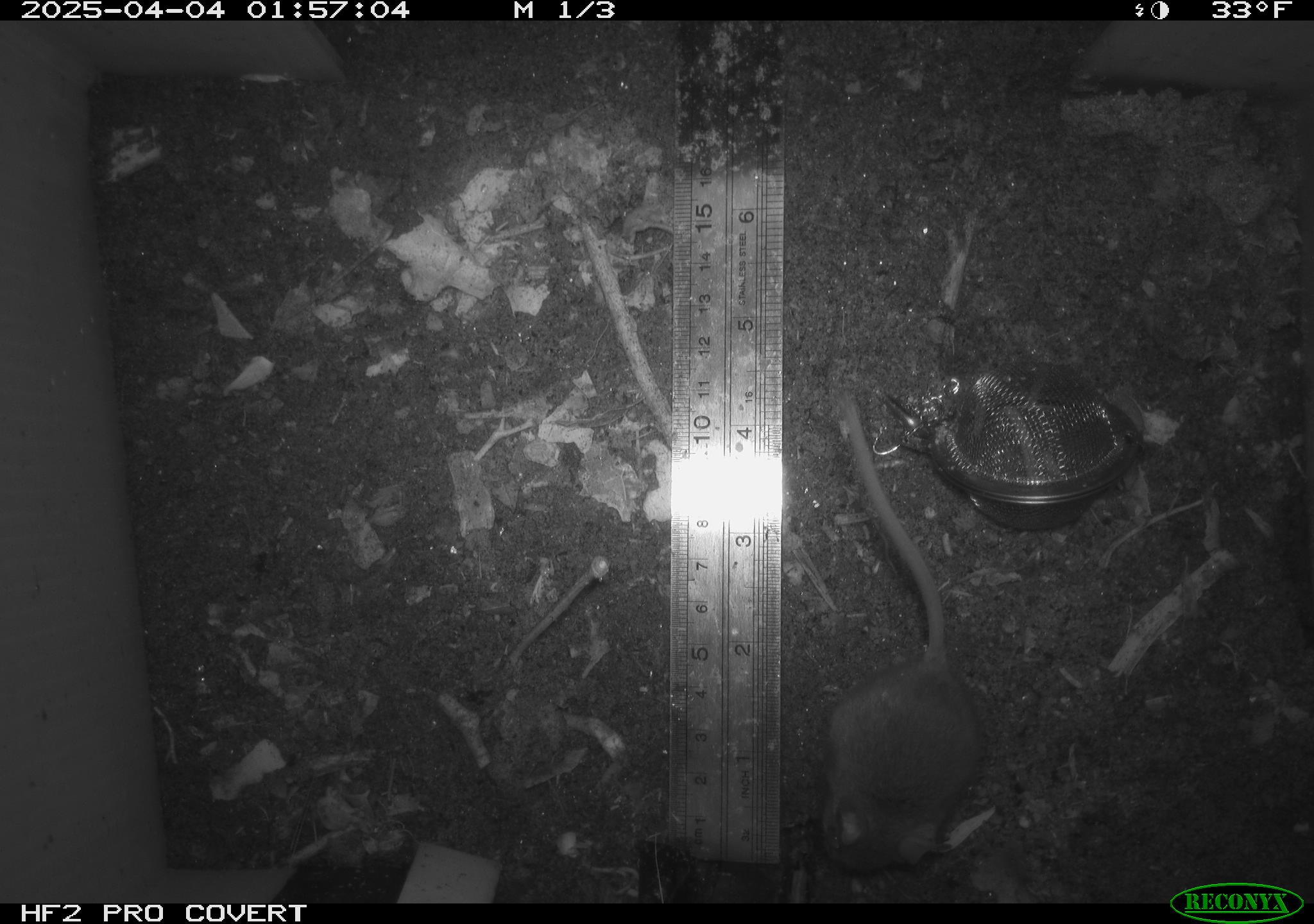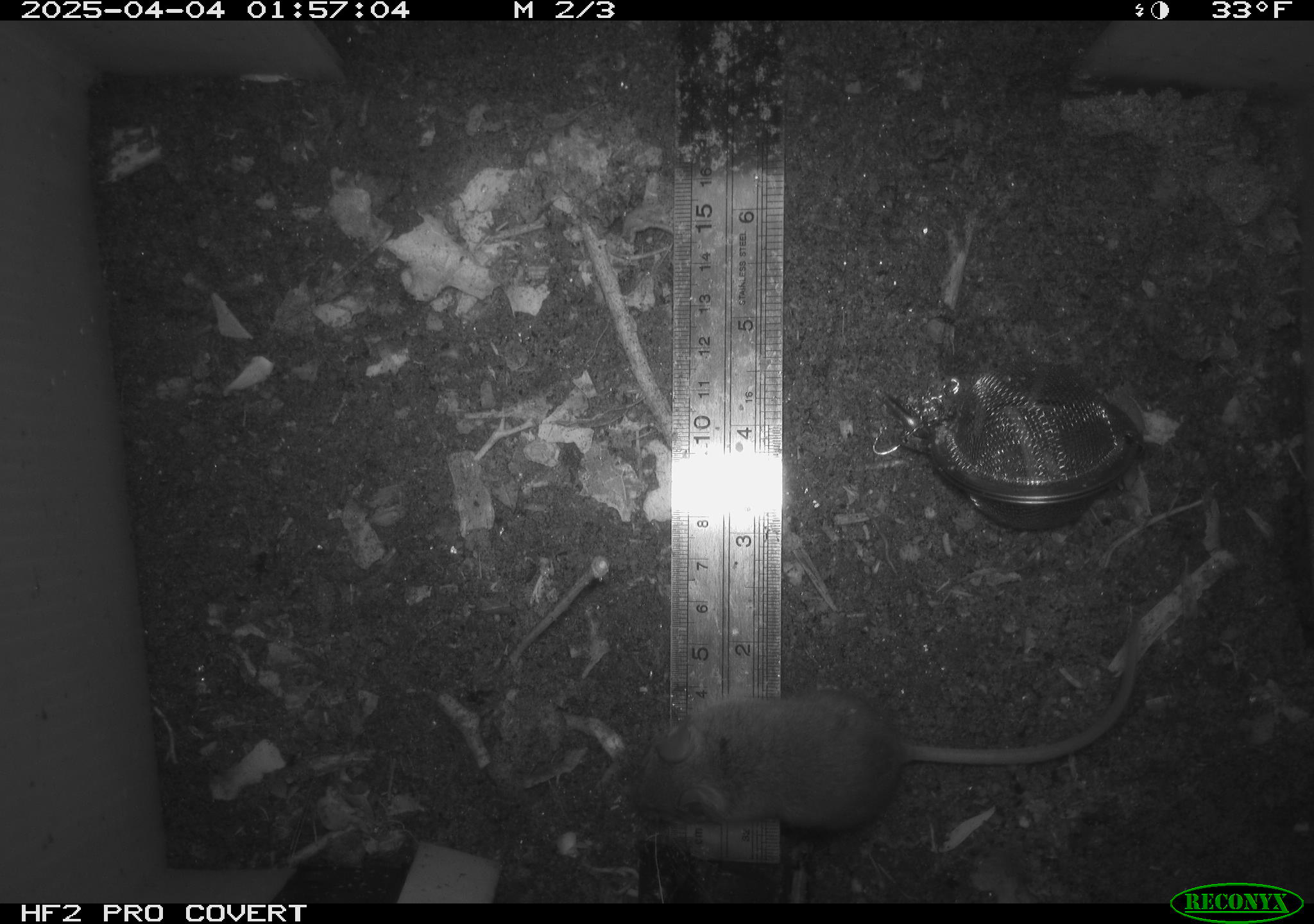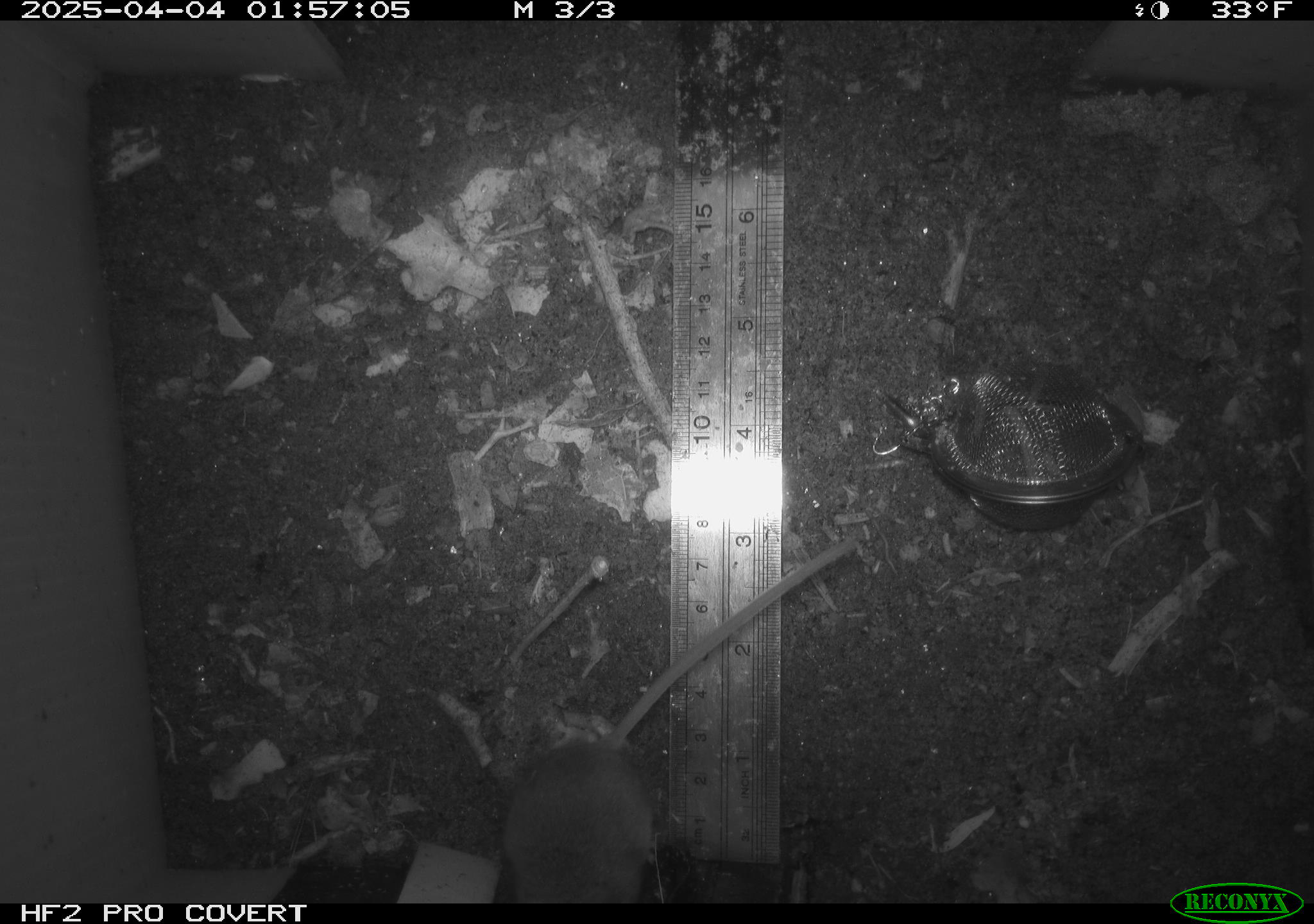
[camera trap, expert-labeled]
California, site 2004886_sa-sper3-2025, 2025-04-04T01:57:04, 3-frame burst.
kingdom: Animalia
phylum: Chordata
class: Mammalia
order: Rodentia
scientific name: Rodentia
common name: mouse species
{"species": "mouse species (Rodentia)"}